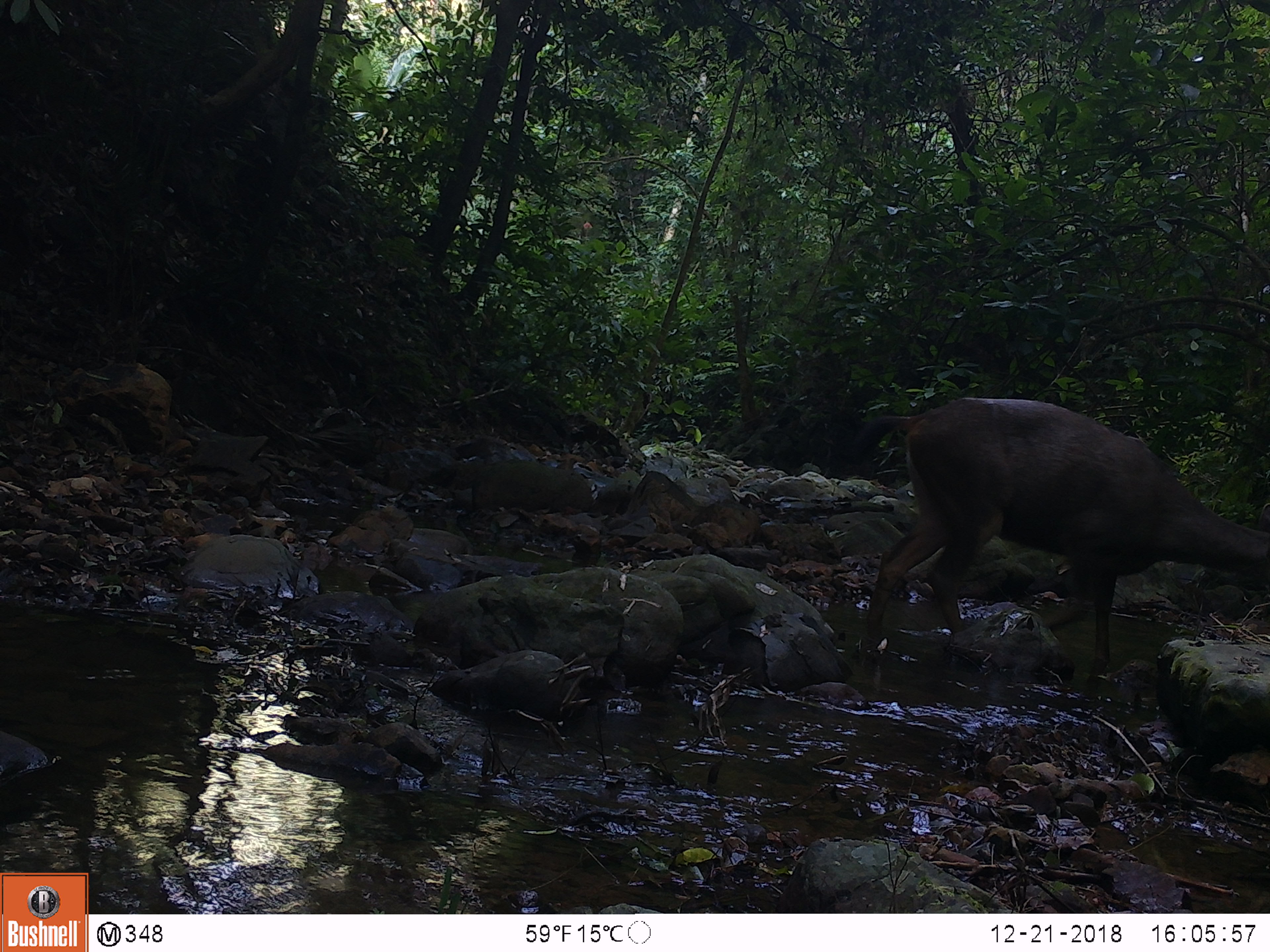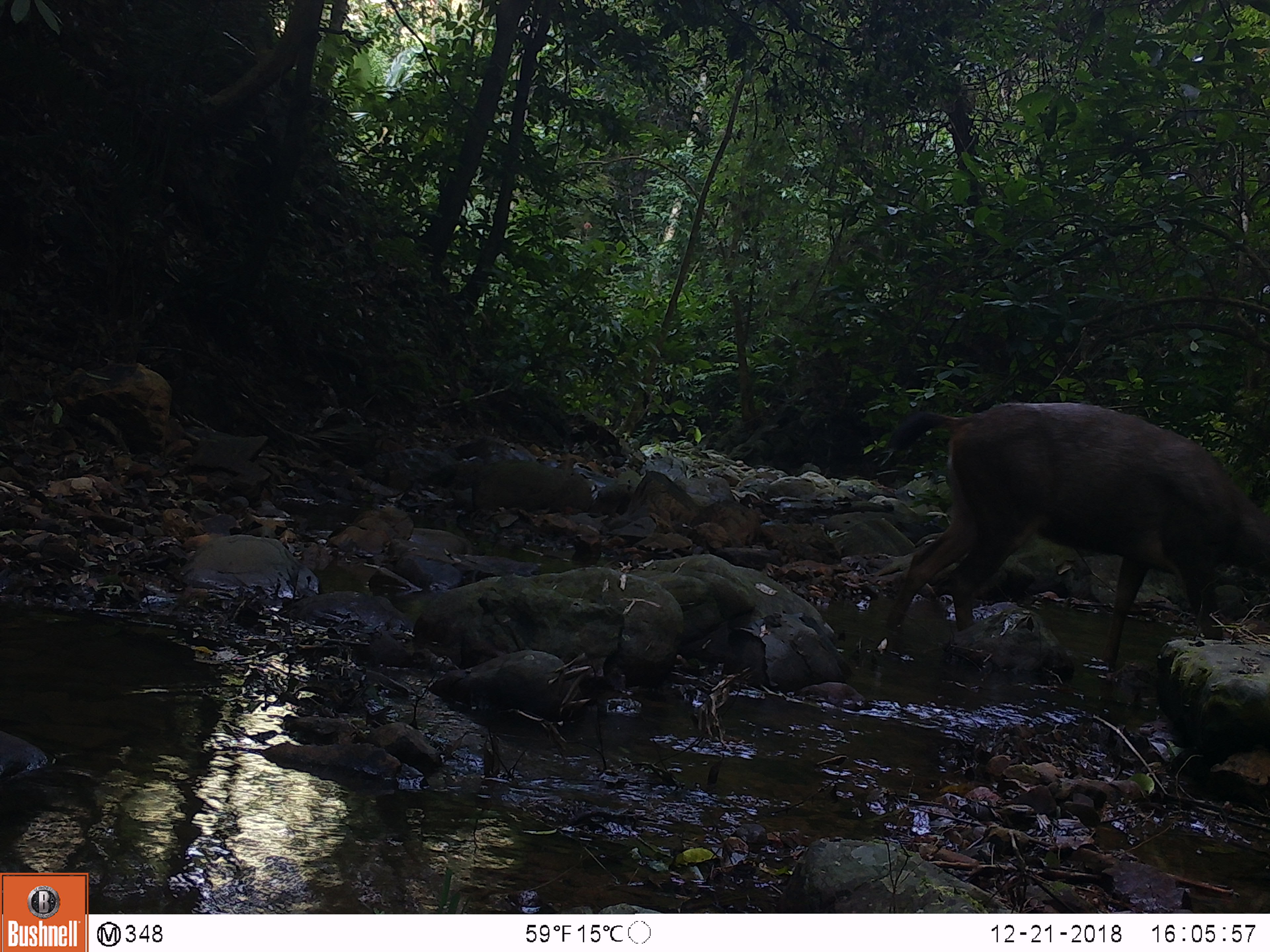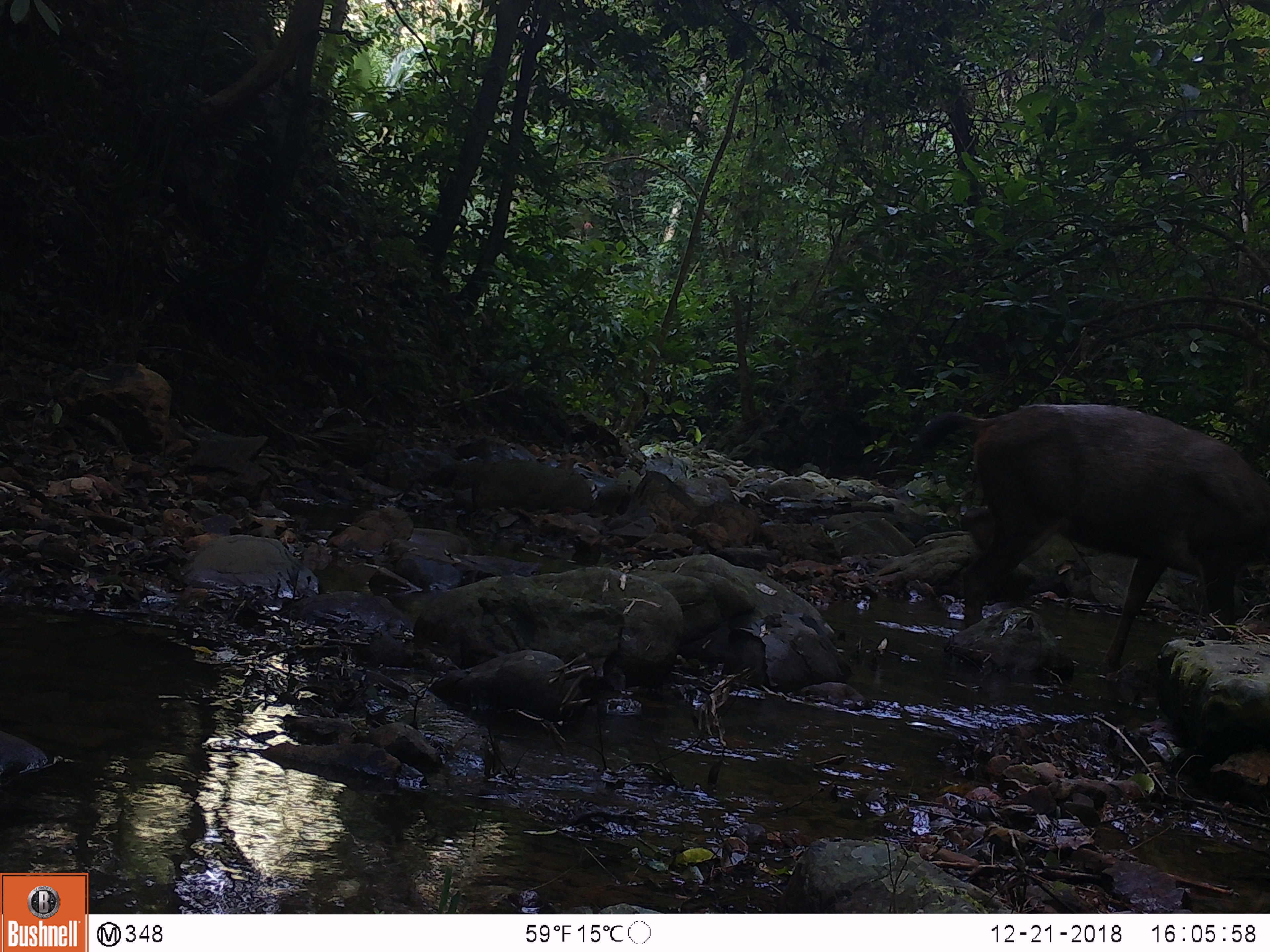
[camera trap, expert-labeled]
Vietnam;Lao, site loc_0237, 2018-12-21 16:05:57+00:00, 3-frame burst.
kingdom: Animalia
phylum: Chordata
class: Mammalia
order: Artiodactyla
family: Cervidae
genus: Rusa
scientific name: Rusa unicolor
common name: sambar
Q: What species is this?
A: Sambar (Rusa unicolor).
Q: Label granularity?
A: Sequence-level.